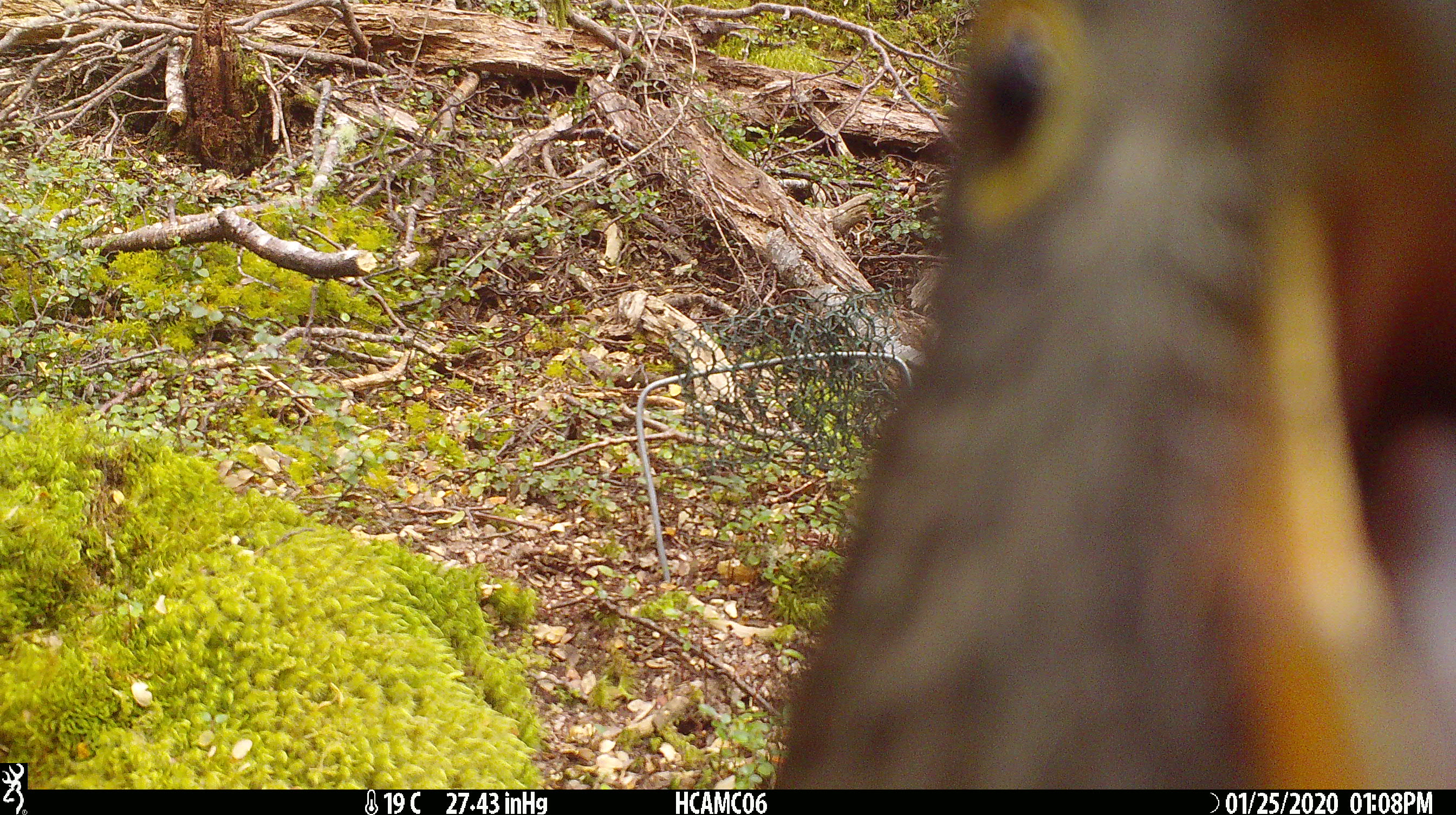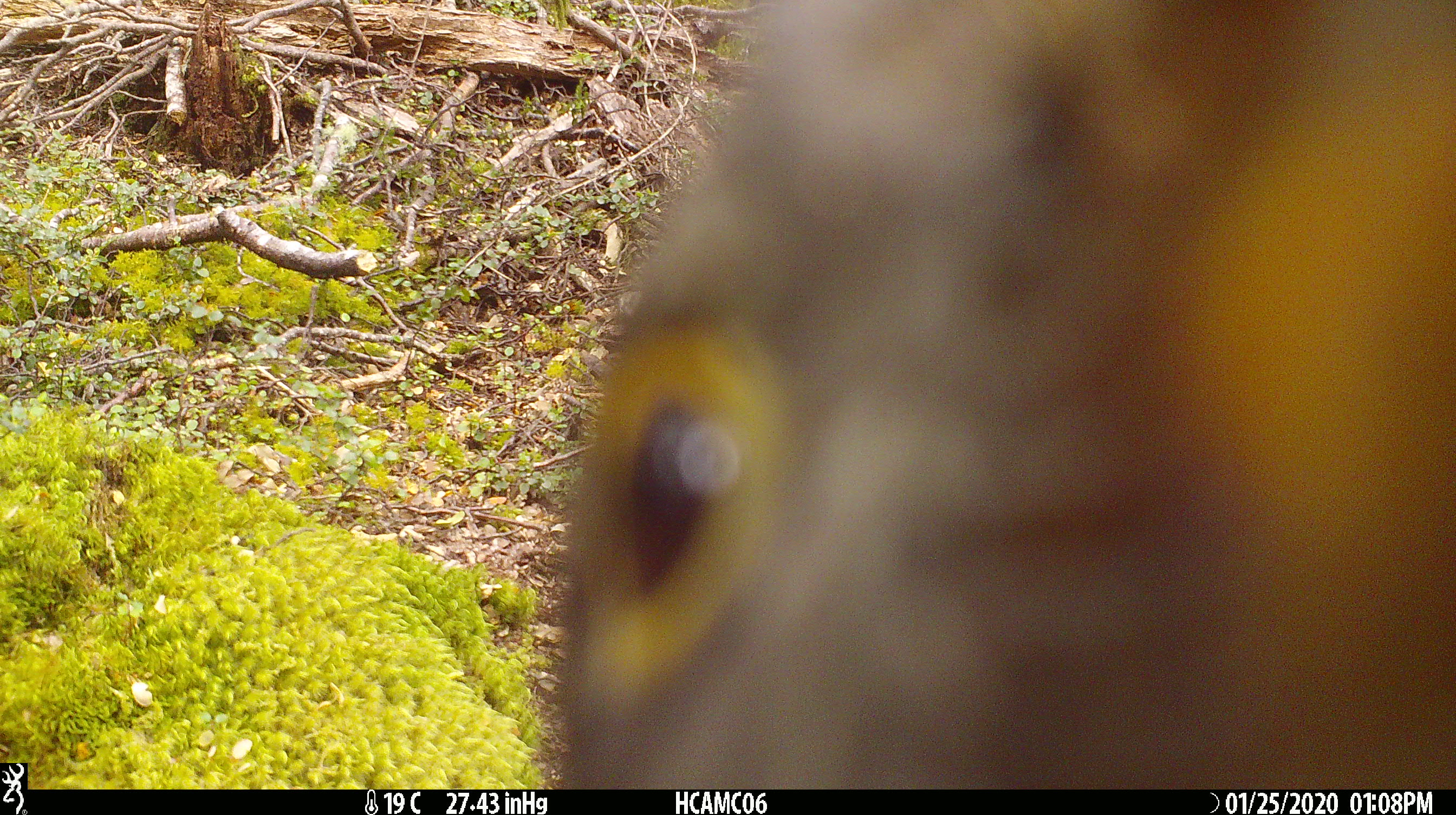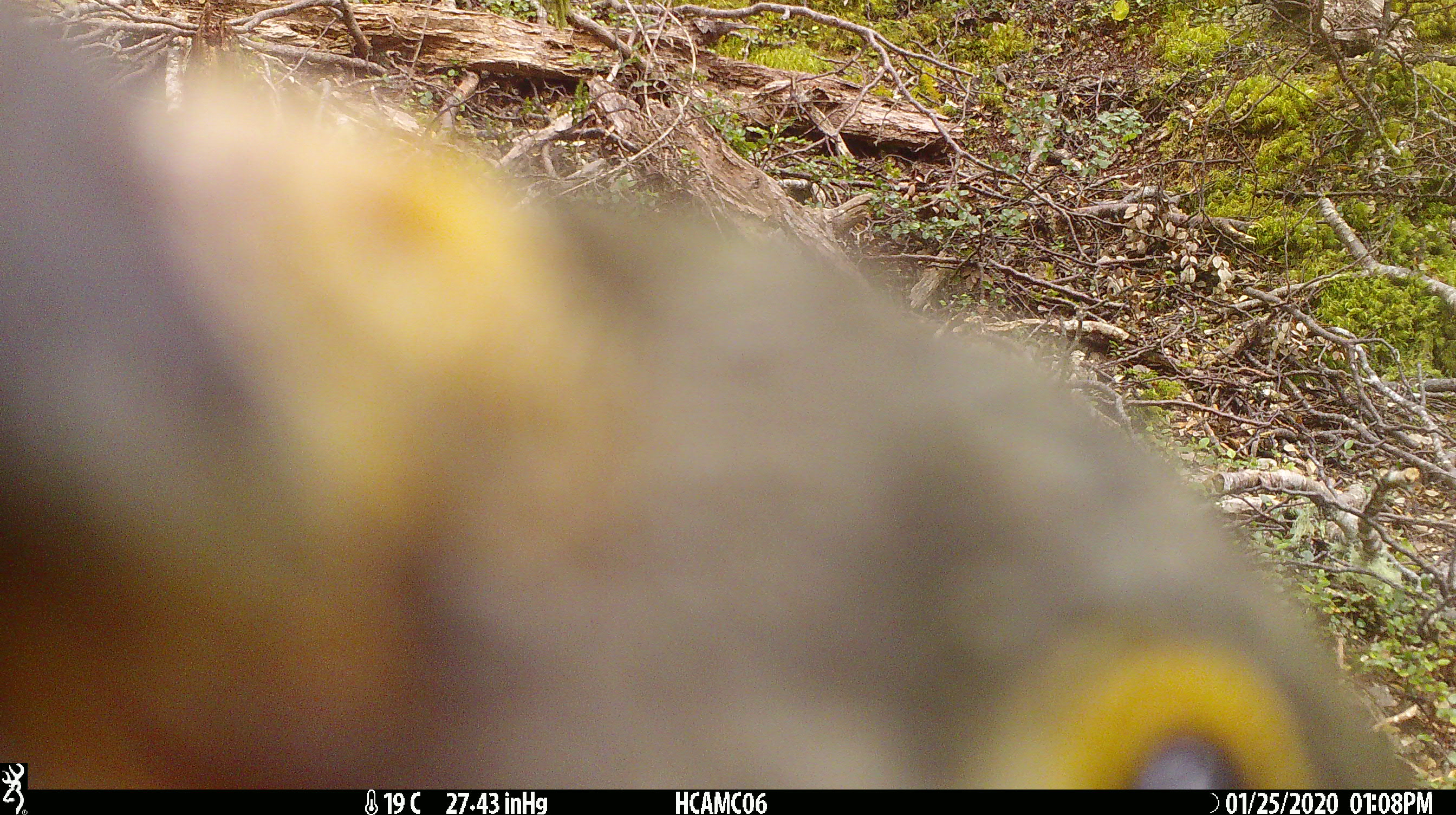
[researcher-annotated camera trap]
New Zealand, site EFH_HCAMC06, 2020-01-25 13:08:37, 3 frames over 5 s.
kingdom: Animalia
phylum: Chordata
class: Aves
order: Psittaciformes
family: Strigopidae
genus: Nestor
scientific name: Nestor notabilis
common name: kea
Kea (Nestor notabilis).